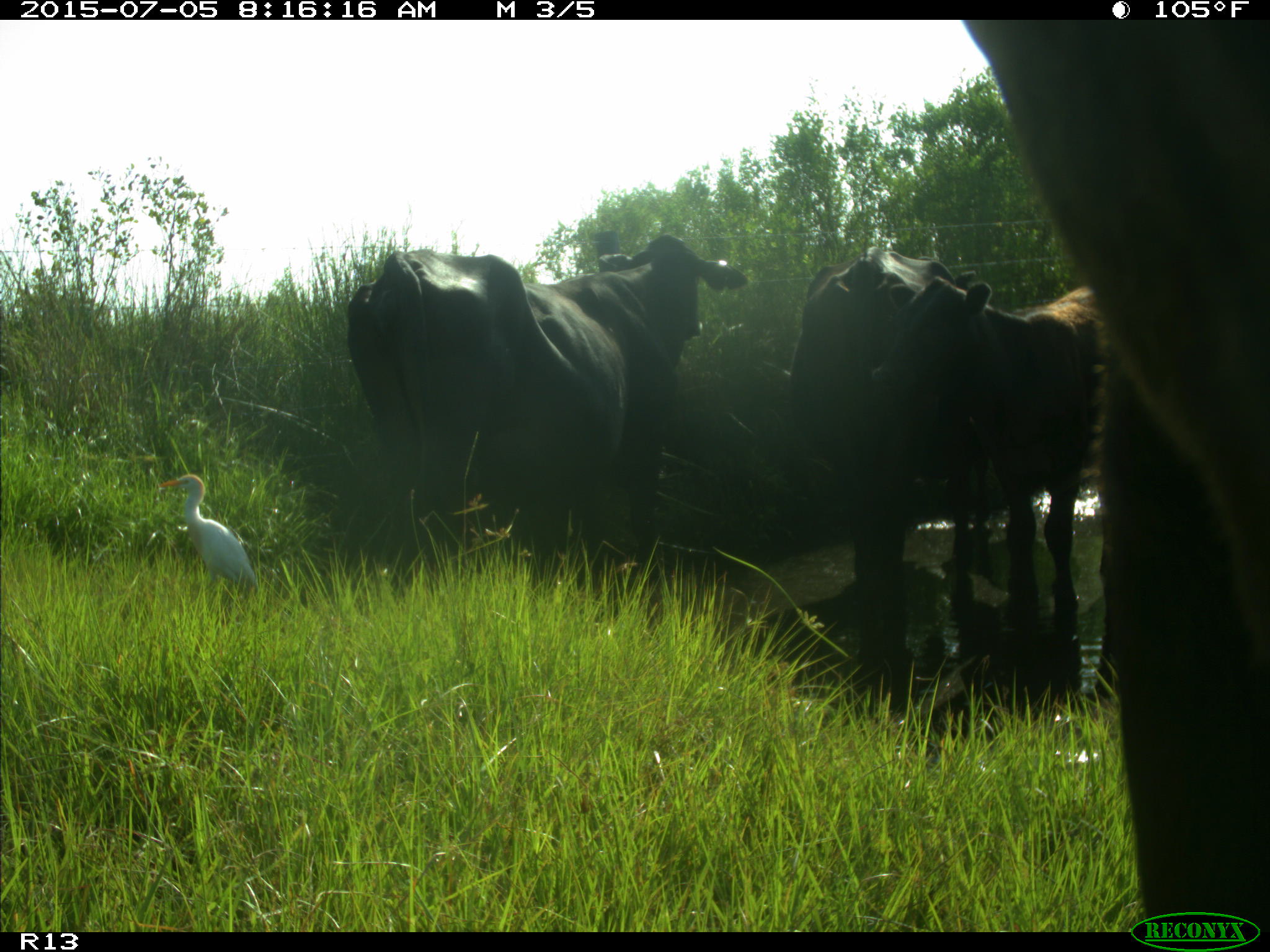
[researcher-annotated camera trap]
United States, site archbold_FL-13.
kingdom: Animalia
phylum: Chordata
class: Mammalia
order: Artiodactyla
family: Bovidae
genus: Bos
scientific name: Bos taurus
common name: domestic cow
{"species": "Bos taurus (domestic cow)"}